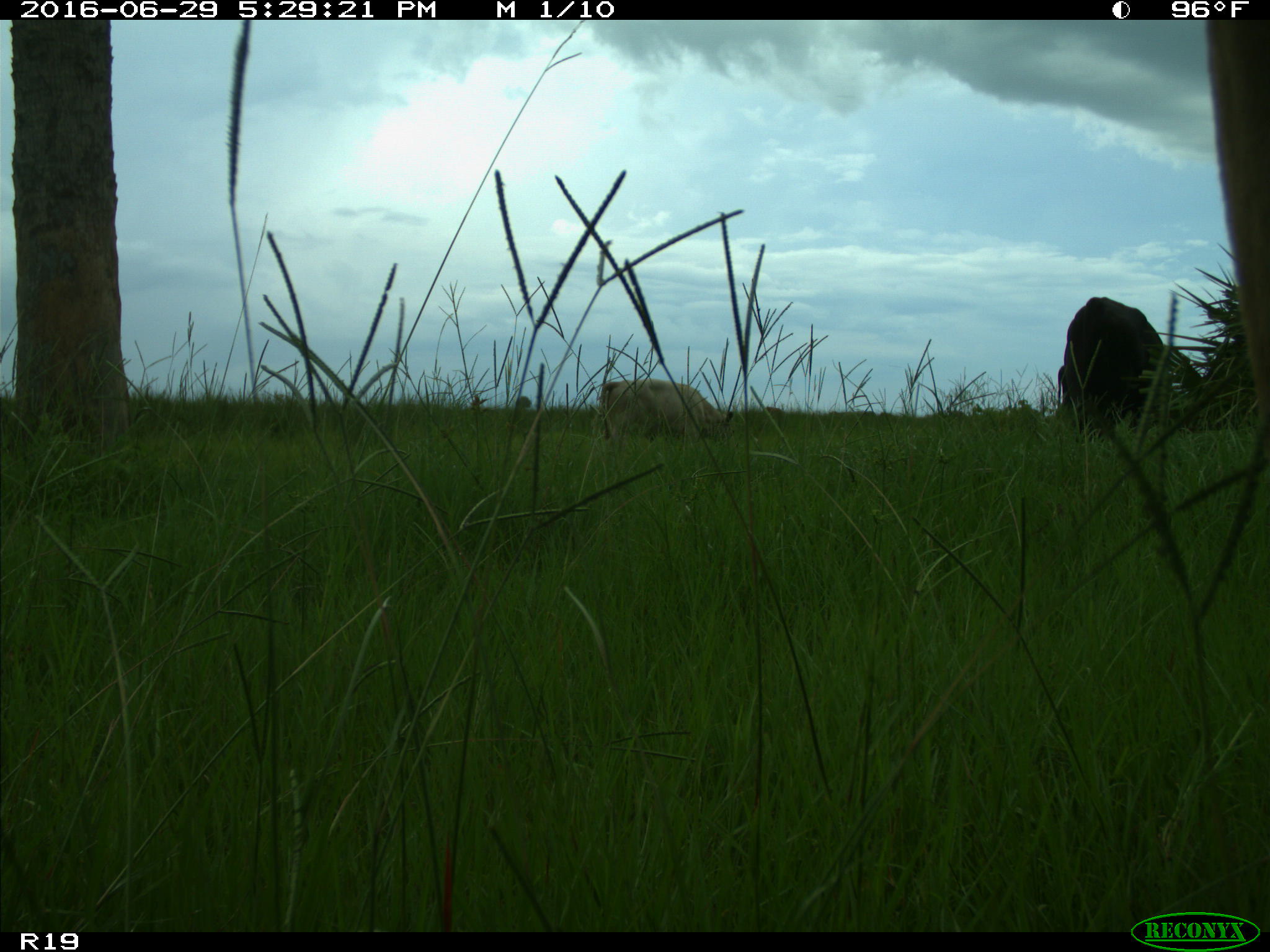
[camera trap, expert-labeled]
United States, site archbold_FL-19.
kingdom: Animalia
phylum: Chordata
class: Mammalia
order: Artiodactyla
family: Bovidae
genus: Bos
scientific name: Bos taurus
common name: domestic cow